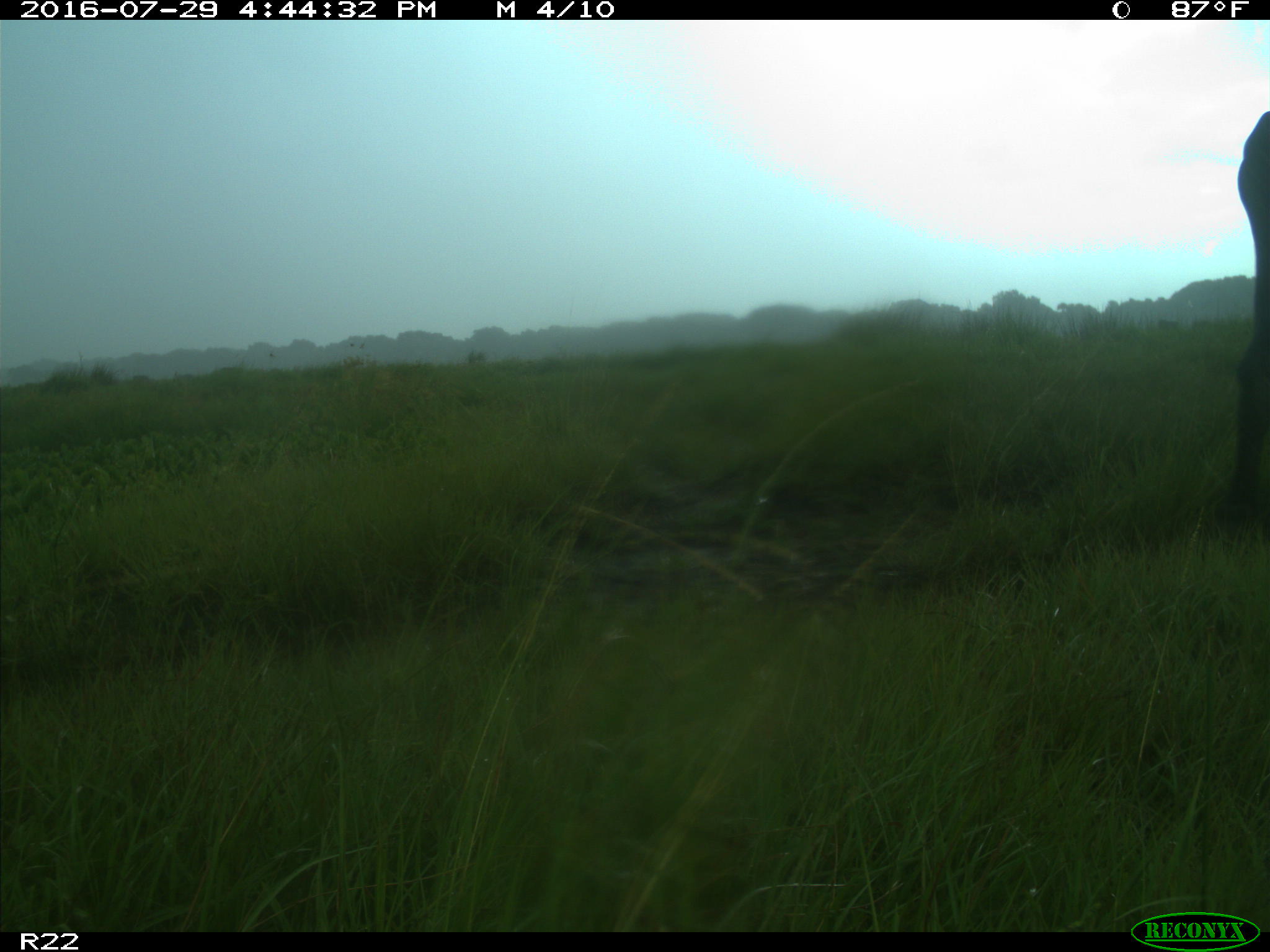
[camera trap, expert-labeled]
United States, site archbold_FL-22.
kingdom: Animalia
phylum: Chordata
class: Mammalia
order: Artiodactyla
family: Bovidae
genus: Bos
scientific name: Bos taurus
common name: domestic cow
Bos taurus (domestic cow).